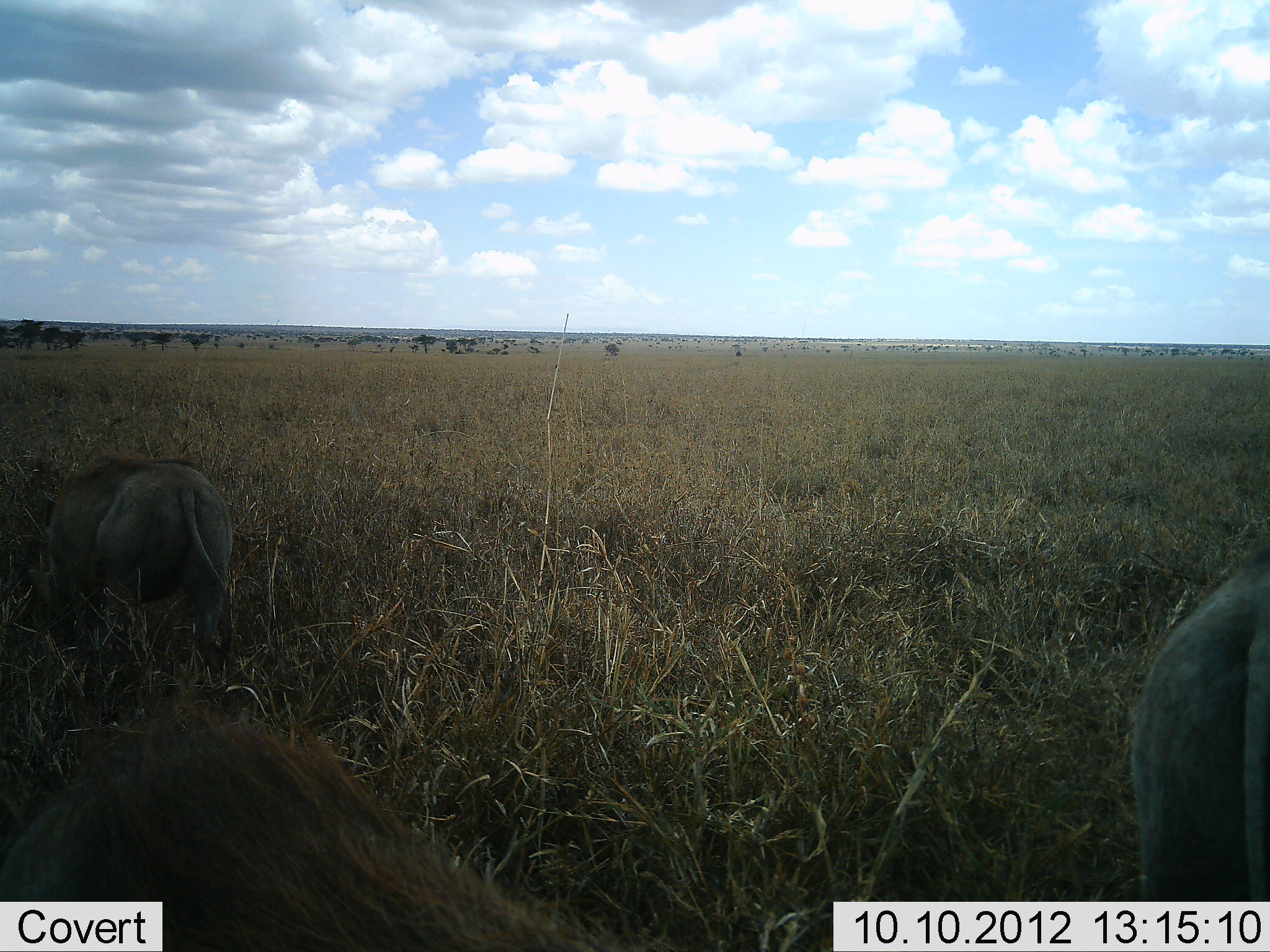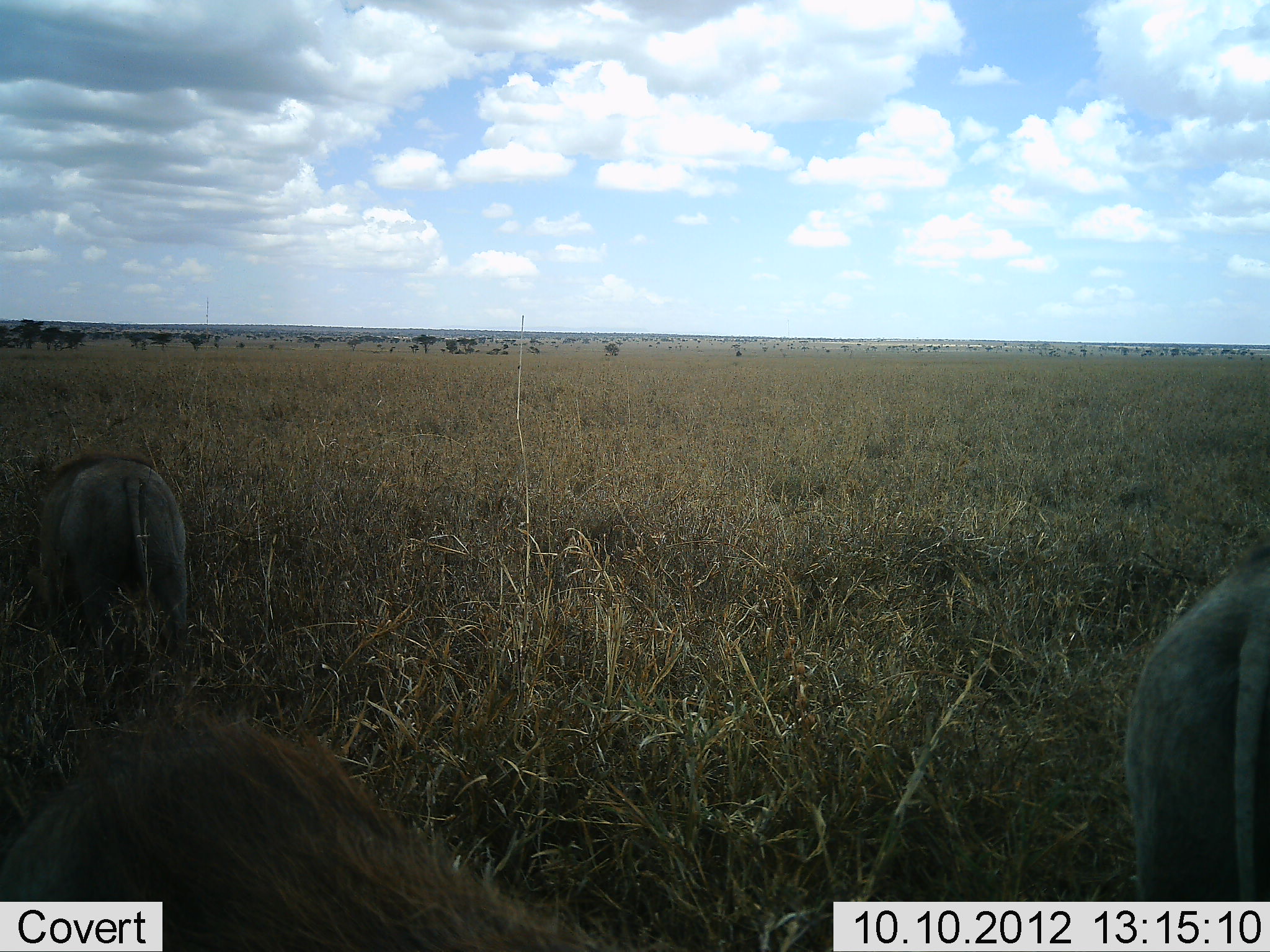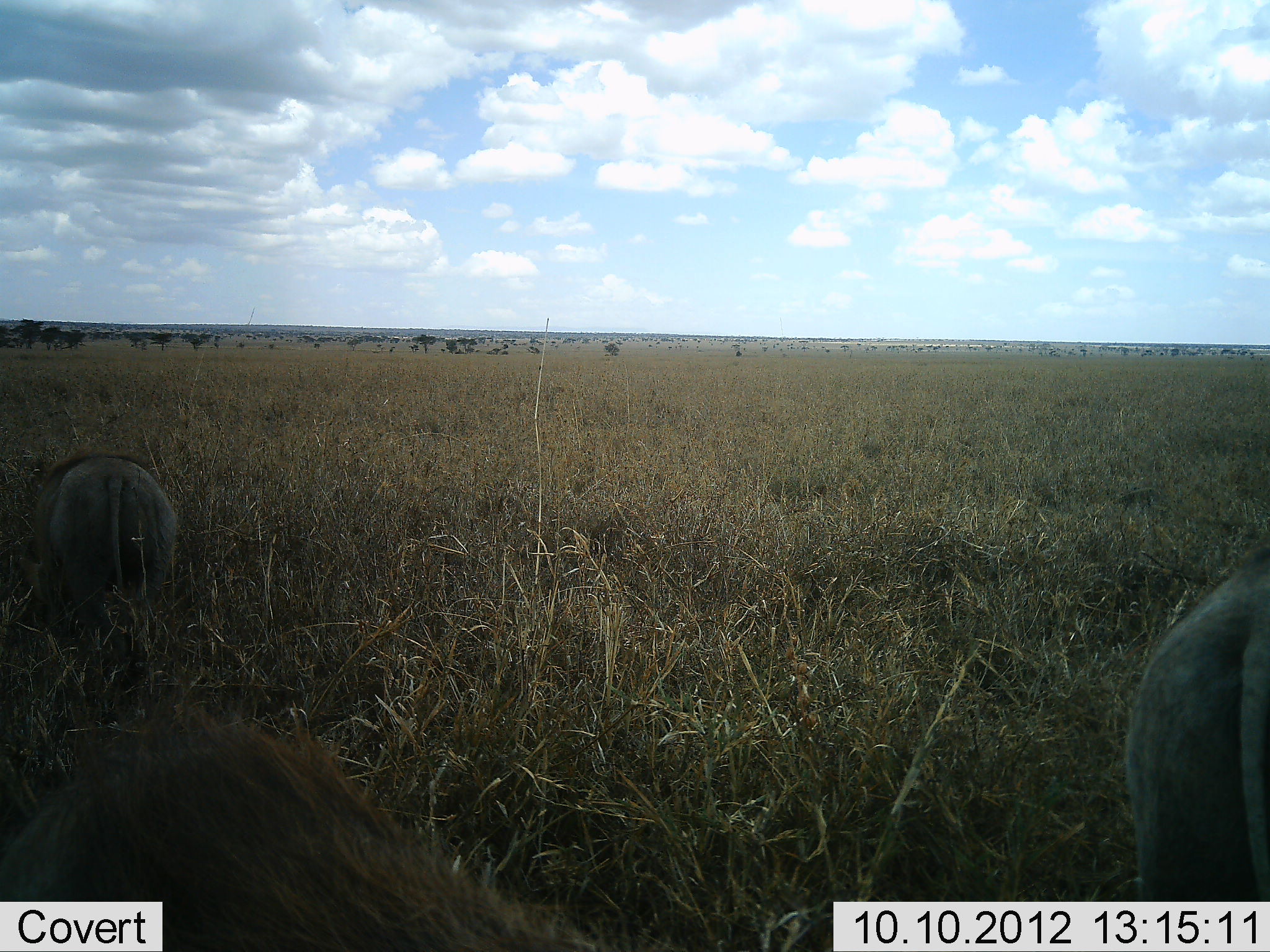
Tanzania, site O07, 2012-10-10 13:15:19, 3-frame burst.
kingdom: Animalia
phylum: Chordata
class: Mammalia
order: Artiodactyla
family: Suidae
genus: Phacochoerus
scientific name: Phacochoerus africanus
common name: warthog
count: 3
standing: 40%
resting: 0%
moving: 30%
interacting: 0%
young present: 0%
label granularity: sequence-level